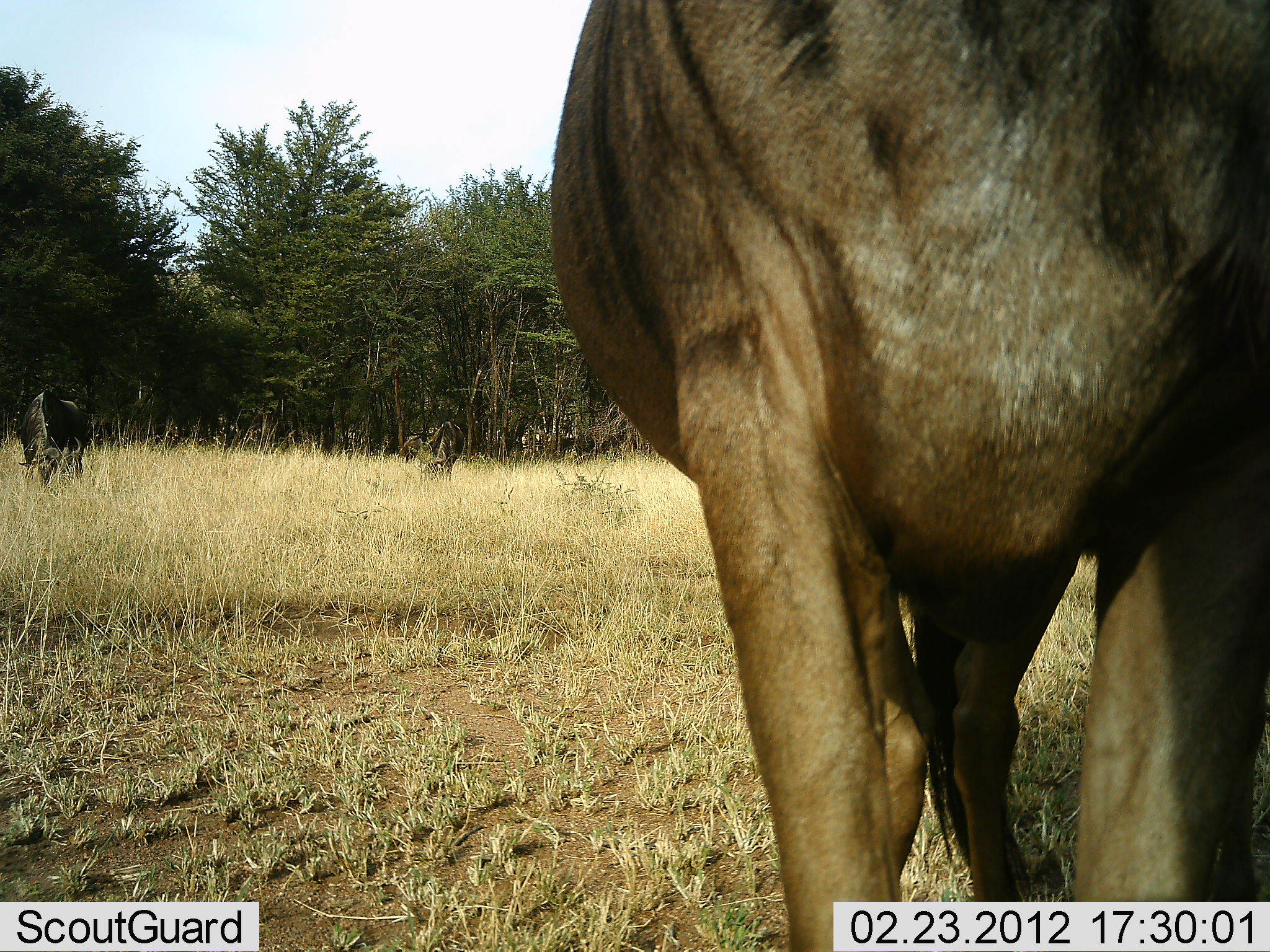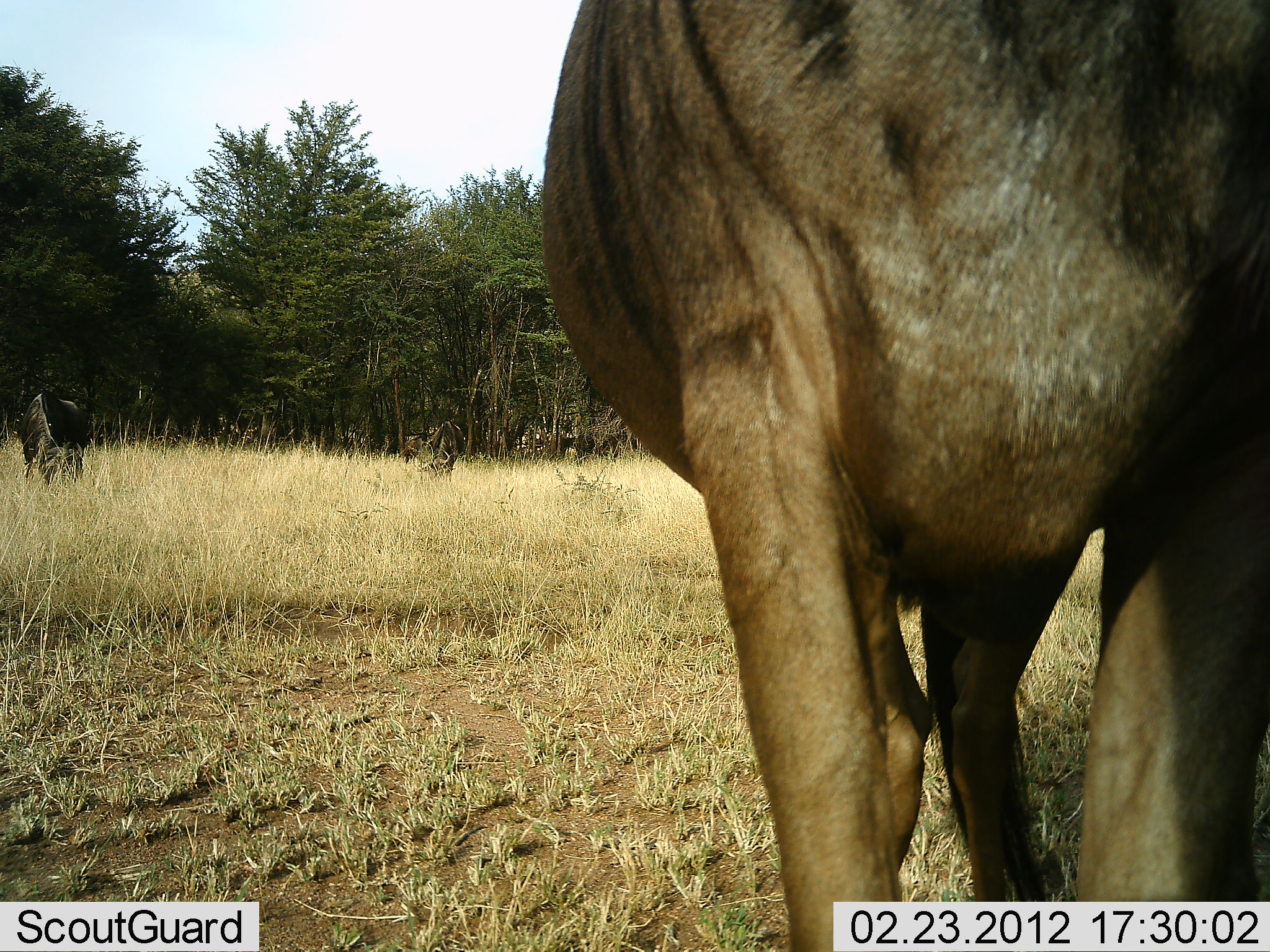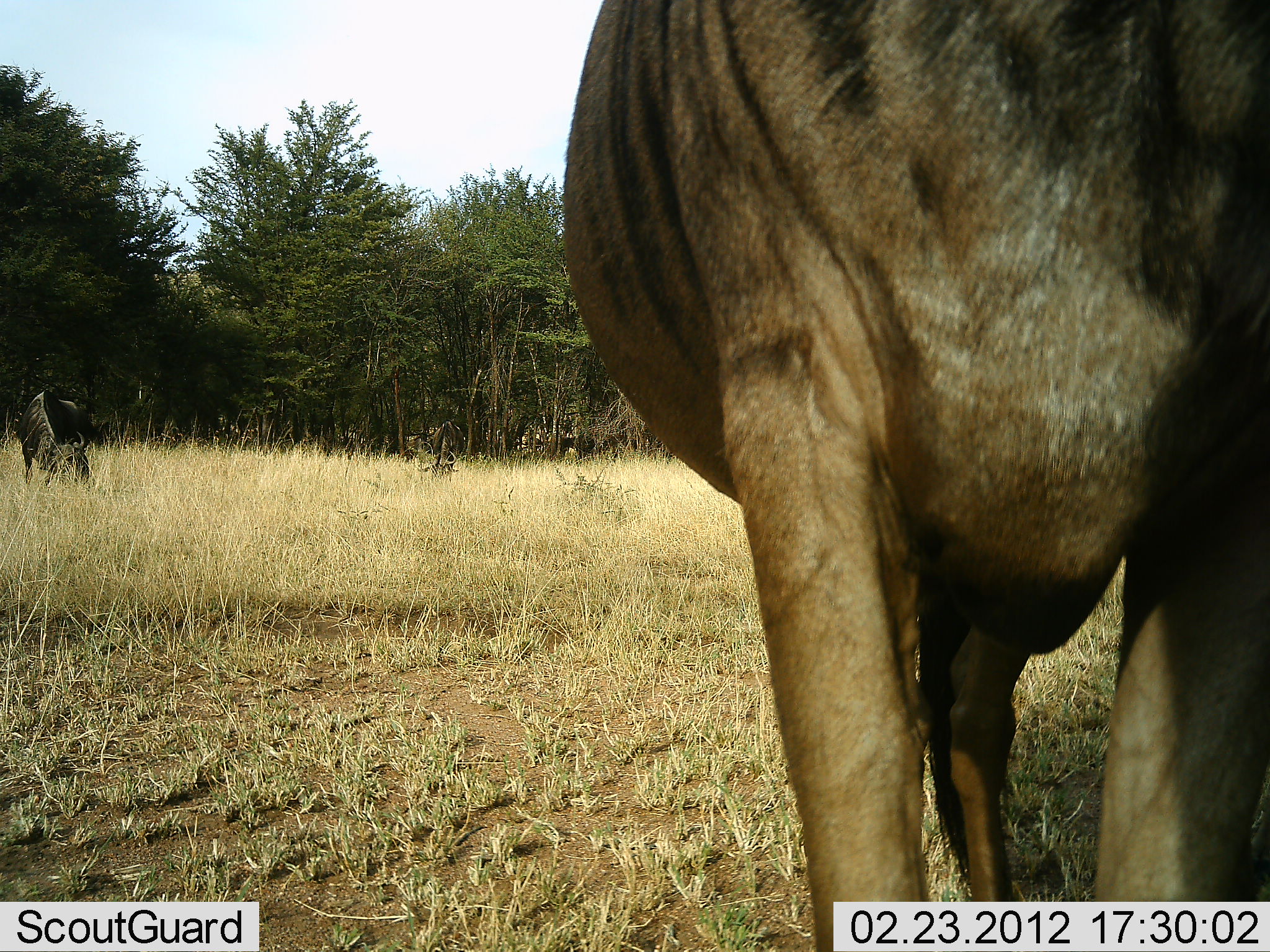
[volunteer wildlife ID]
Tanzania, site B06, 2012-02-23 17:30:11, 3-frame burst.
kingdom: Animalia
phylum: Chordata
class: Mammalia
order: Artiodactyla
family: Bovidae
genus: Connochaetes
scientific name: Connochaetes taurinus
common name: blue wildebeest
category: wildebeest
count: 4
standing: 64%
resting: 4%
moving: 0%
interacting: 0%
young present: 0%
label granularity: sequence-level